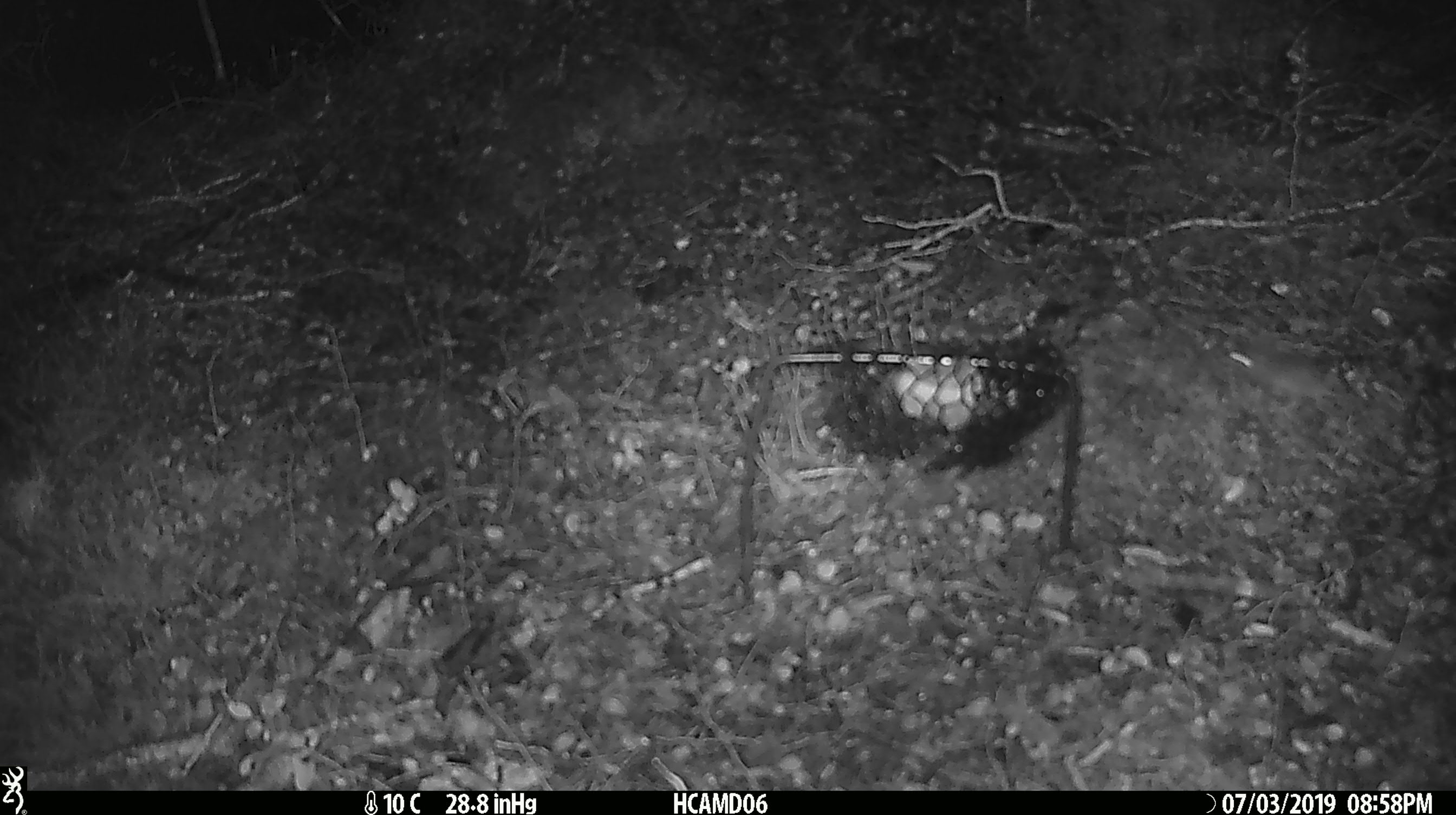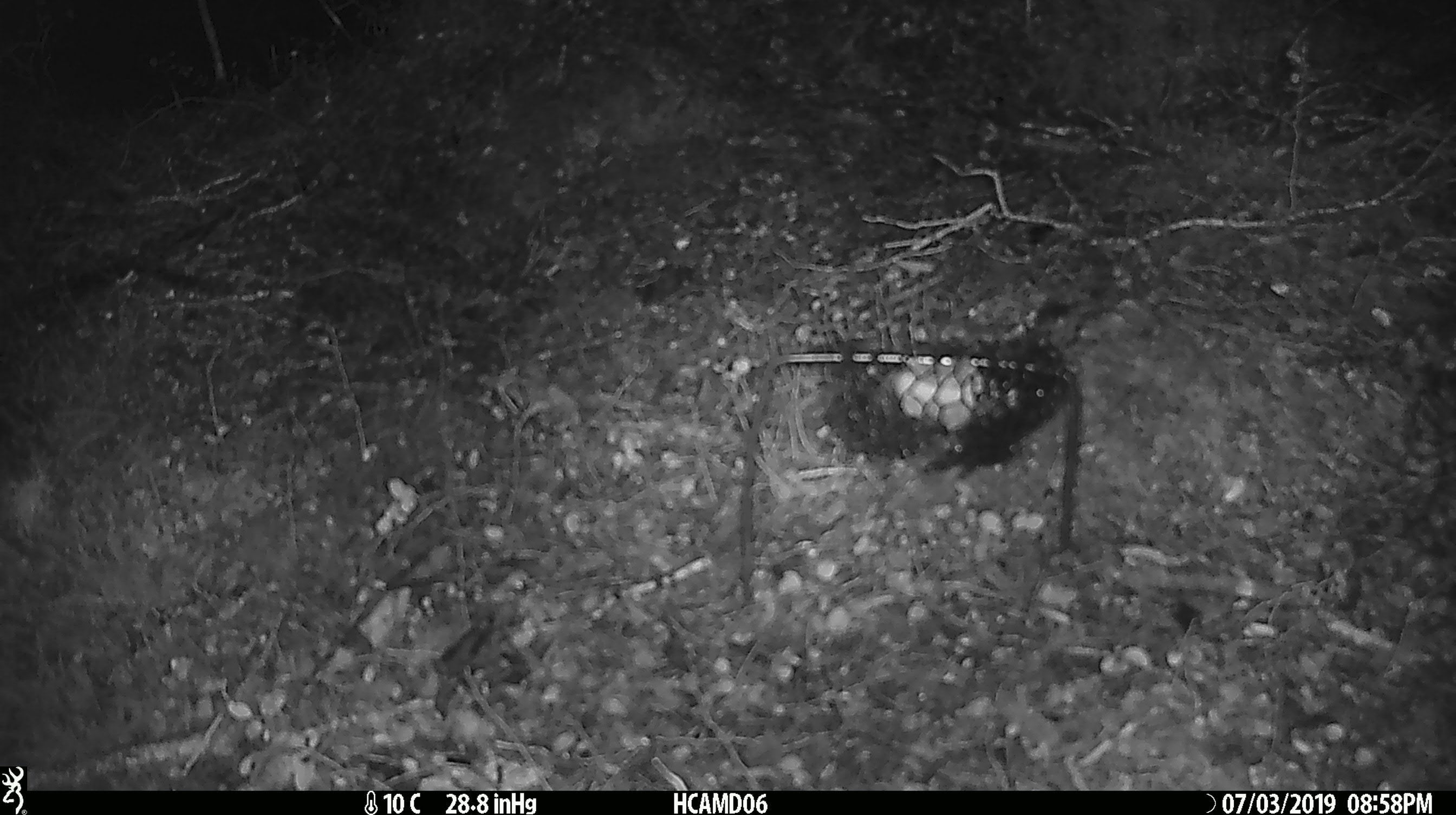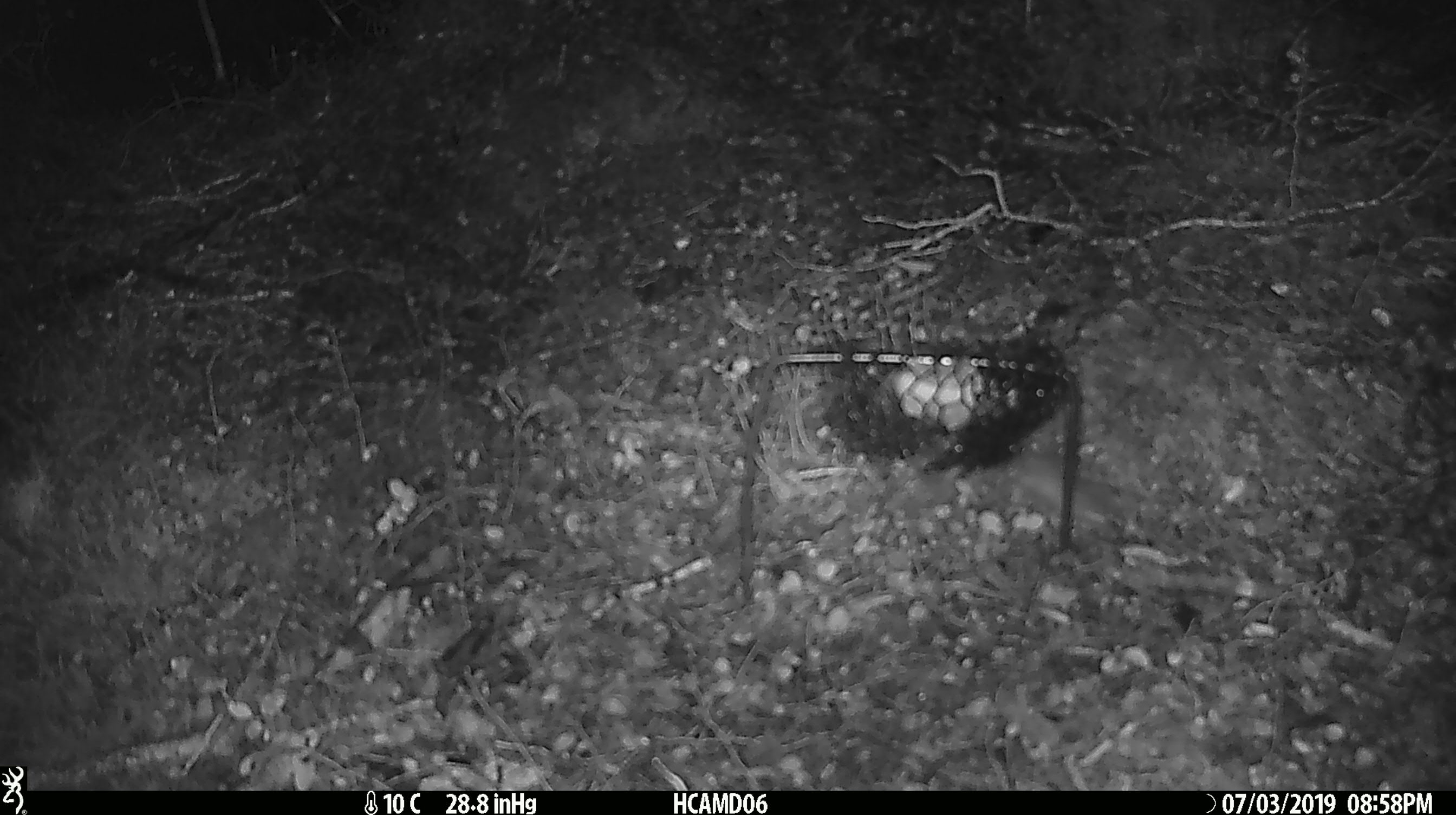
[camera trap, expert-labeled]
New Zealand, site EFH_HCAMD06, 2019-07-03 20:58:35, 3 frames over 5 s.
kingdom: Animalia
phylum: Chordata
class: Mammalia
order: Rodentia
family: Muridae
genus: Mus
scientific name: Mus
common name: mouse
Mouse (Mus).